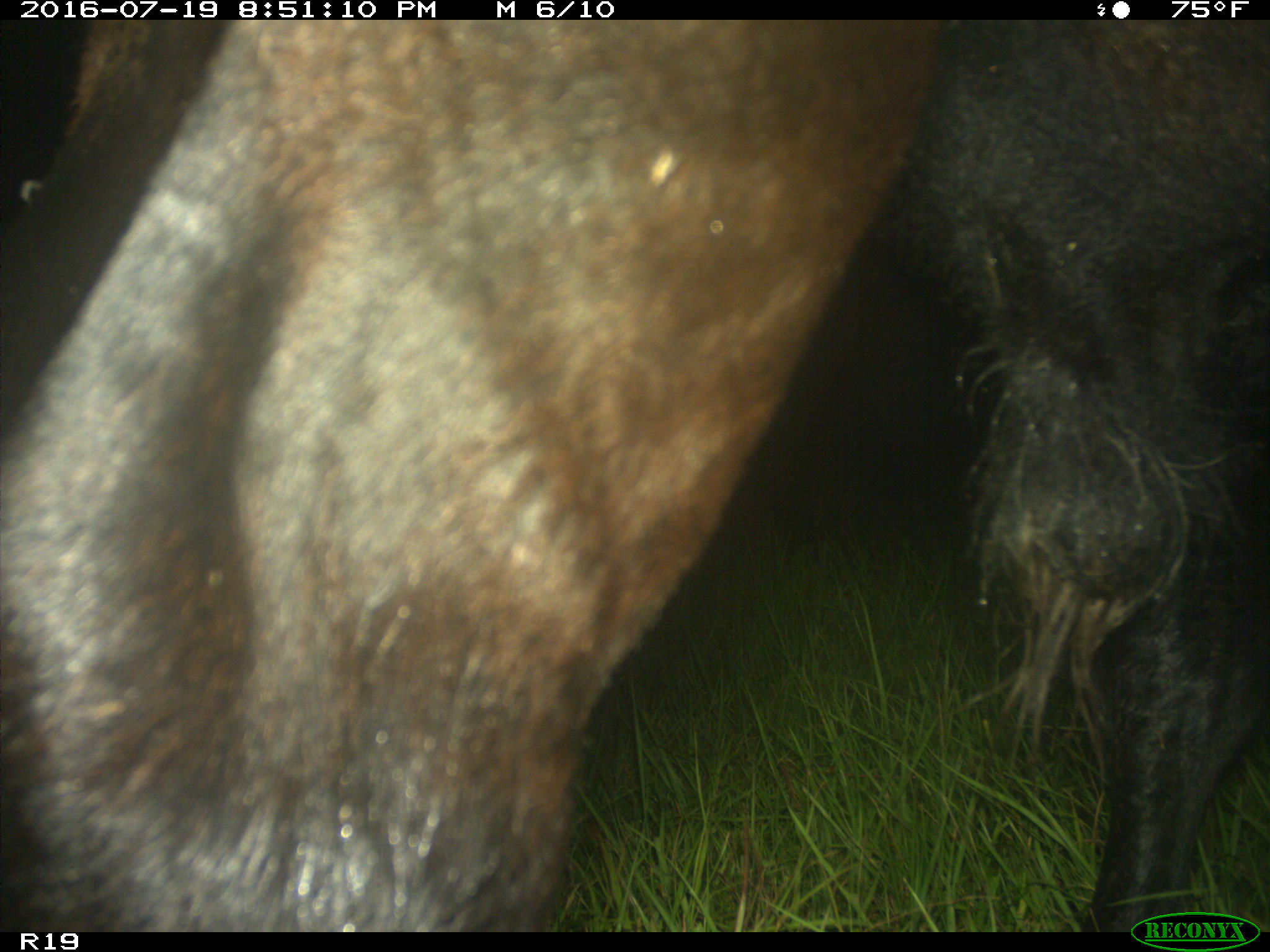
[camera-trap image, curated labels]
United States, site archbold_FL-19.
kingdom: Animalia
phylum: Chordata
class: Mammalia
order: Artiodactyla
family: Bovidae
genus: Bos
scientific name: Bos taurus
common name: domestic cow